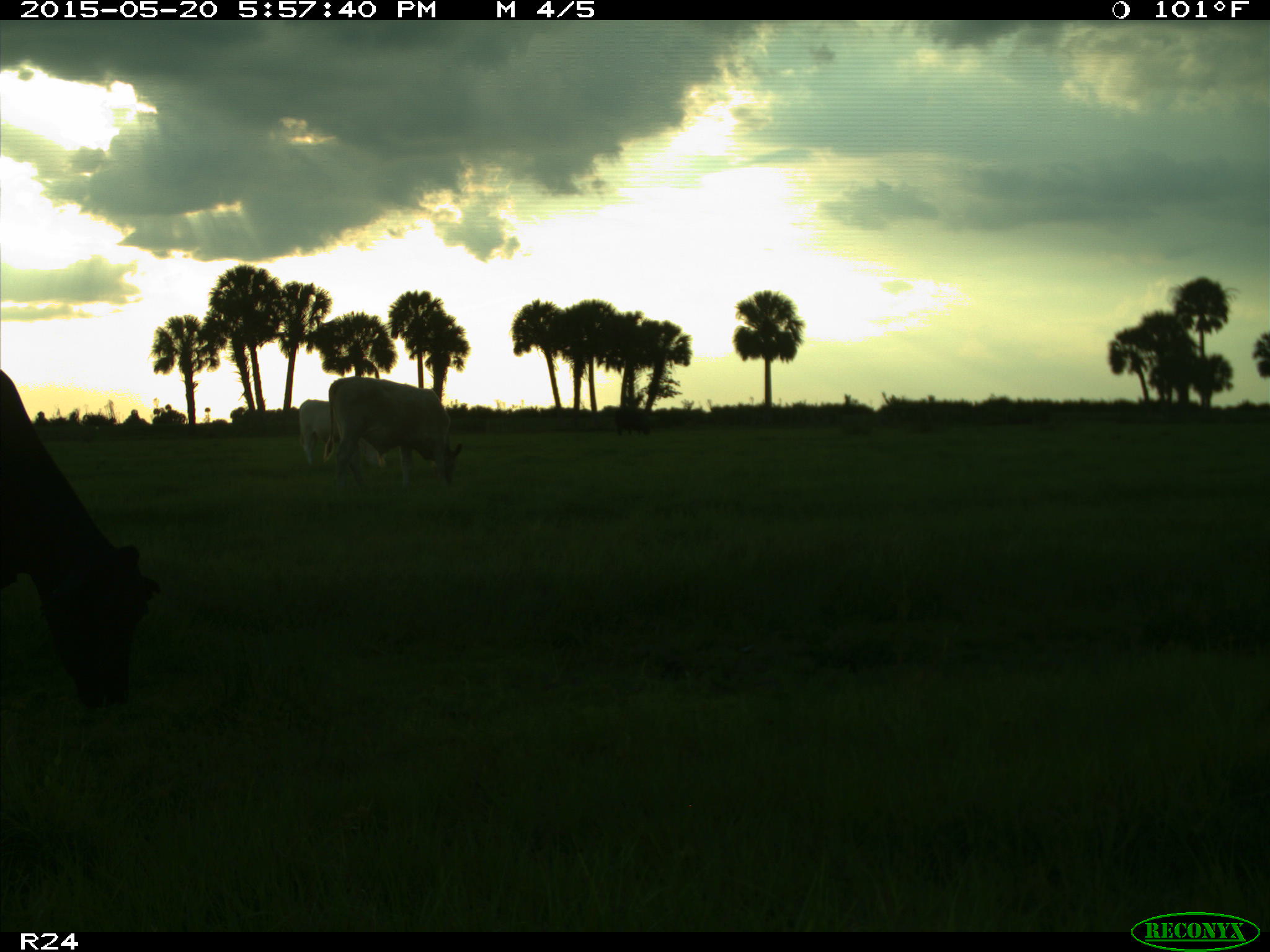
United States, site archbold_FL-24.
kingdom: Animalia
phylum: Chordata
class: Mammalia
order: Artiodactyla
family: Bovidae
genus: Bos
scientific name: Bos taurus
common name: domestic cow